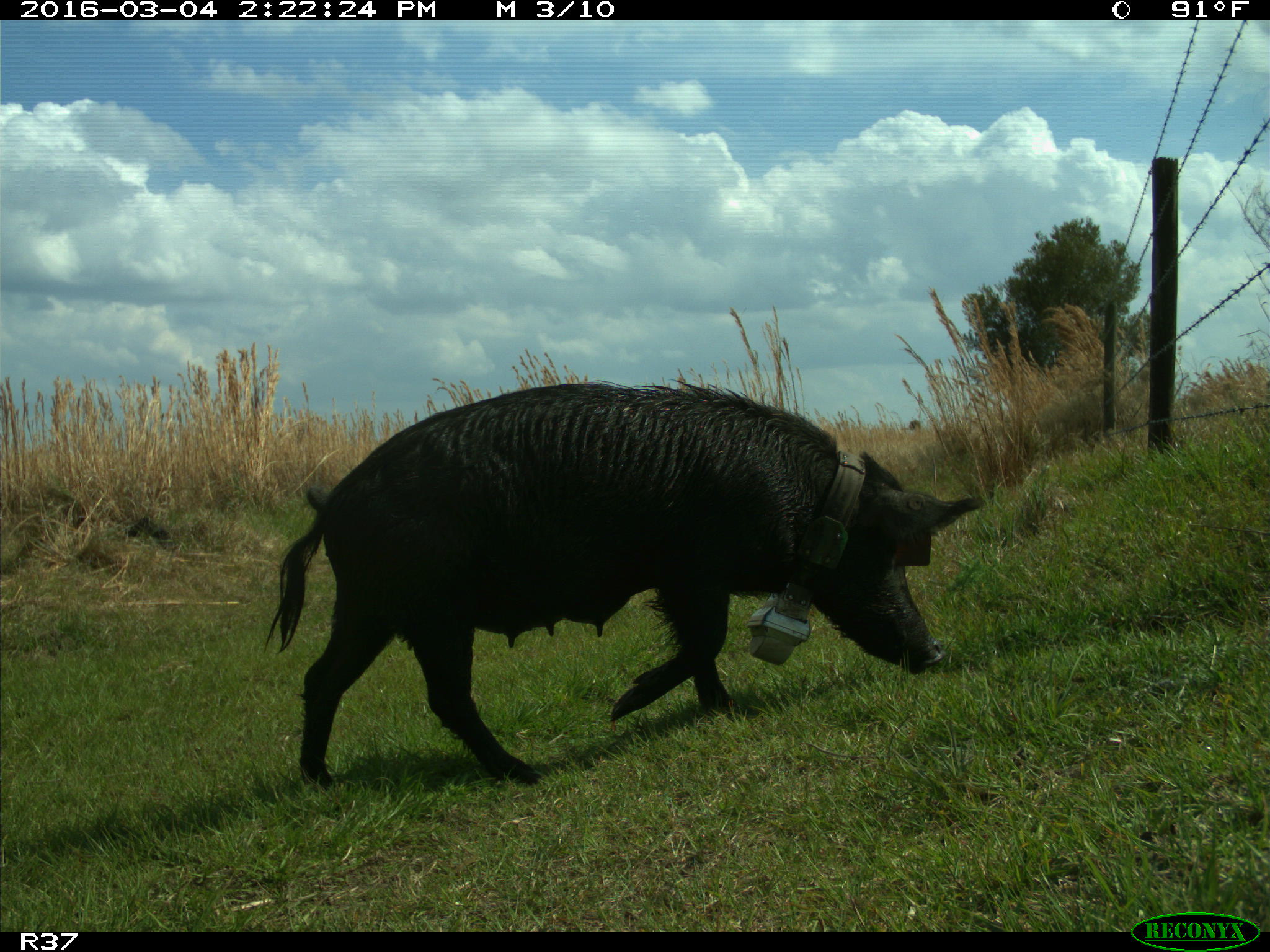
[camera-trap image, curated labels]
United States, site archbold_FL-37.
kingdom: Animalia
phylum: Chordata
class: Mammalia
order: Artiodactyla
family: Suidae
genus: Sus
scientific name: Sus scrofa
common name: wild boar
Sus scrofa (wild boar).